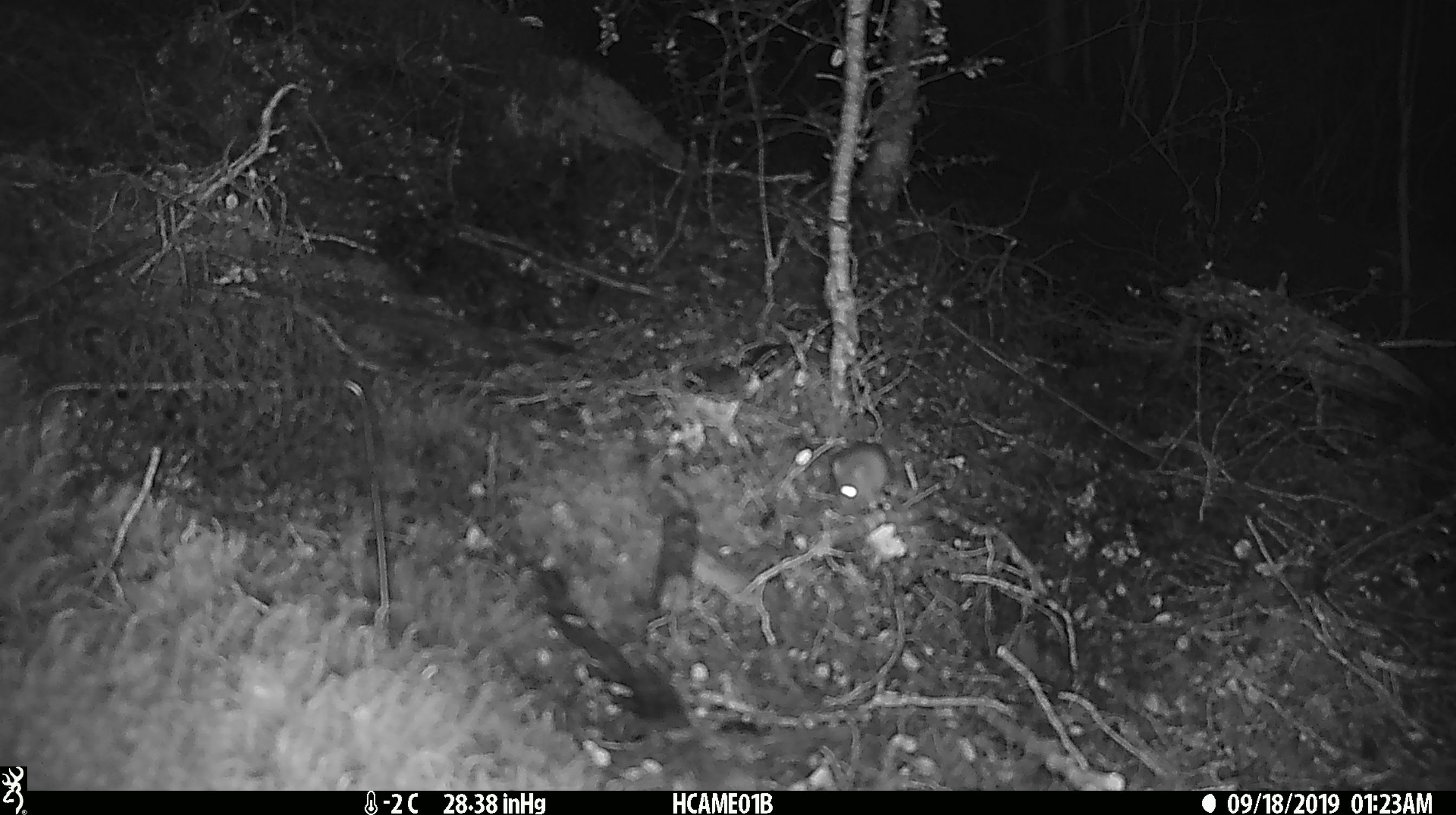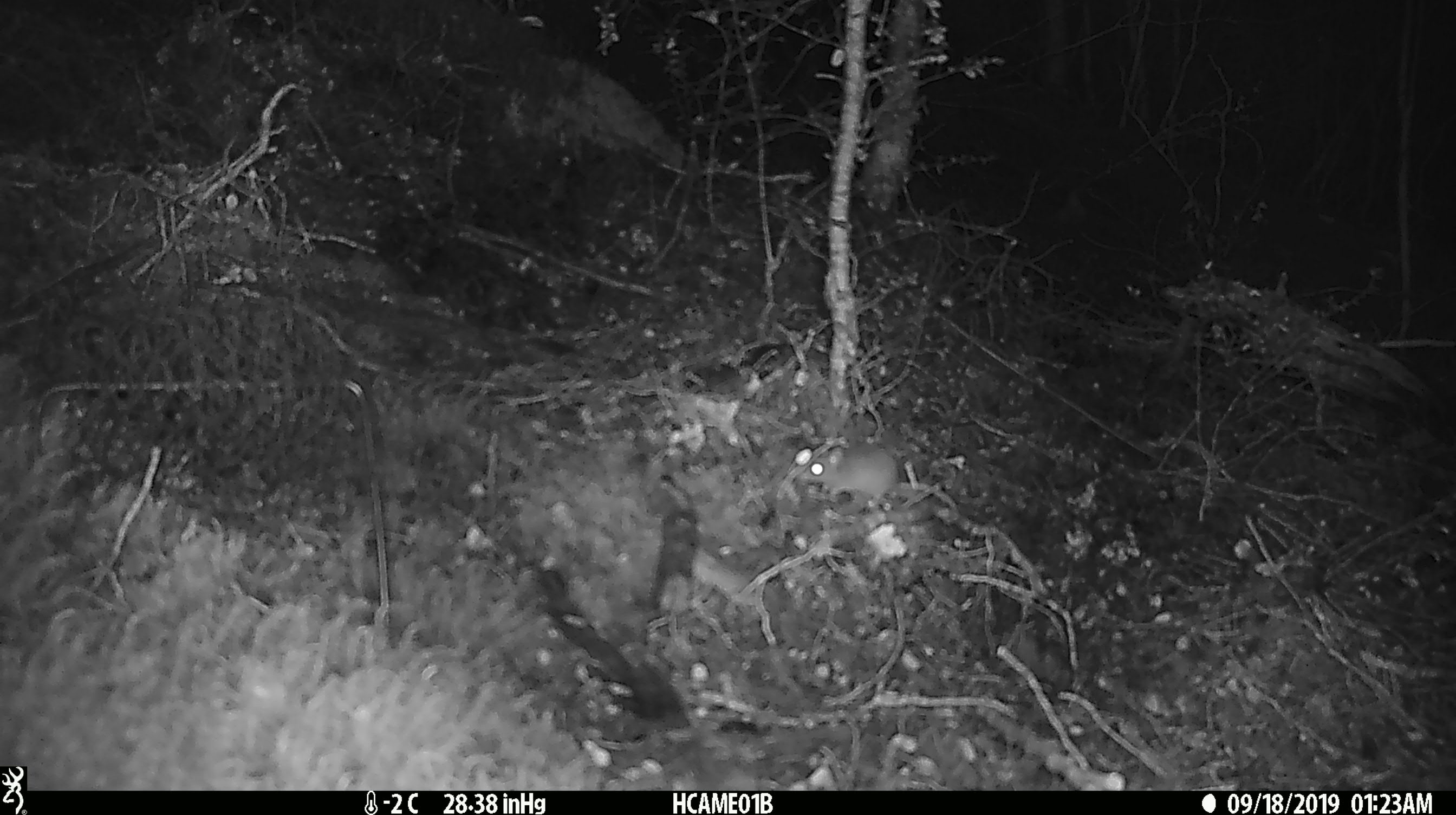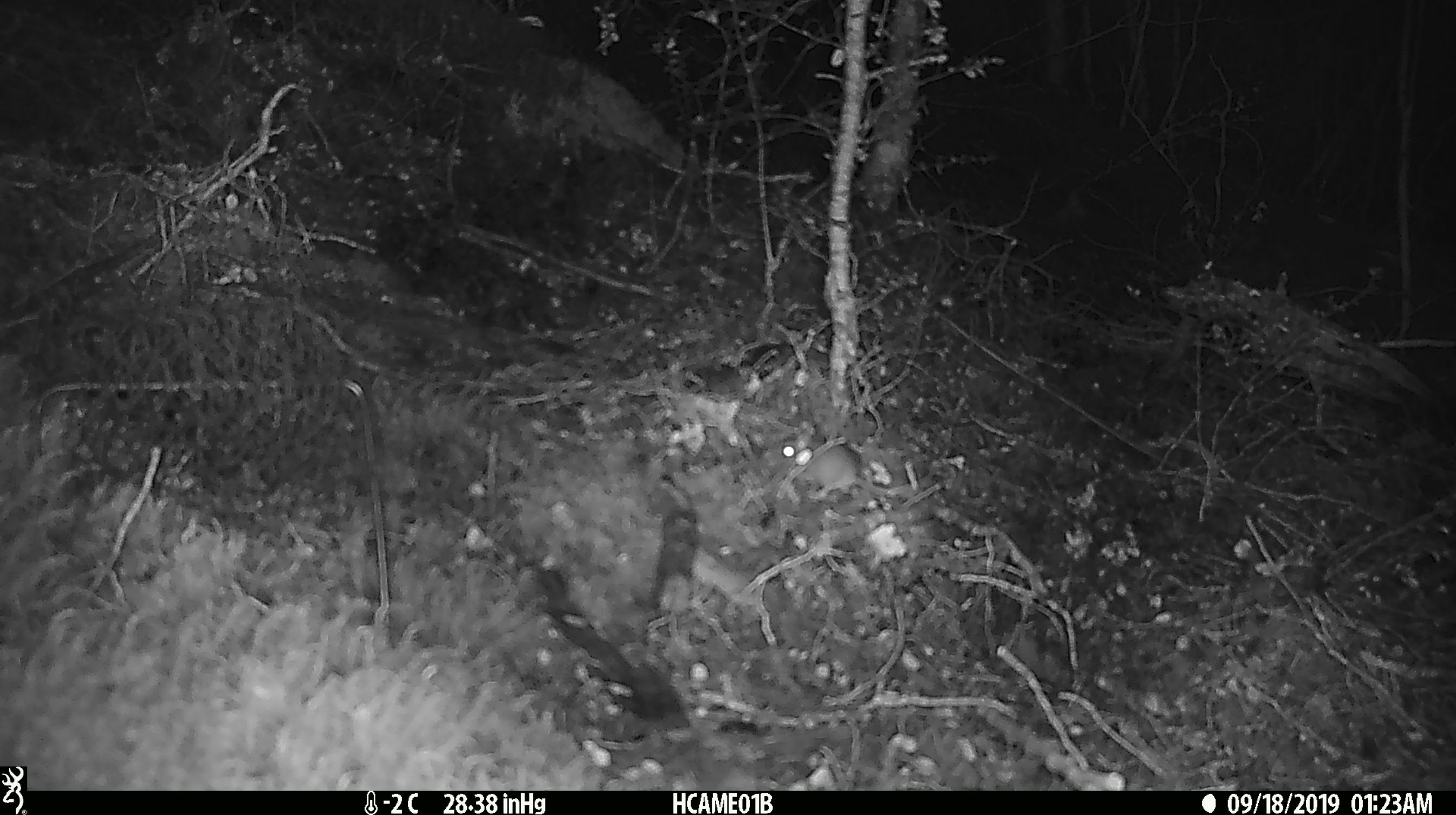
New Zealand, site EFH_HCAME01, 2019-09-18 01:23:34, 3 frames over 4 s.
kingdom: Animalia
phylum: Chordata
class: Mammalia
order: Rodentia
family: Muridae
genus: Mus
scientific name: Mus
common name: mouse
Mouse (Mus).